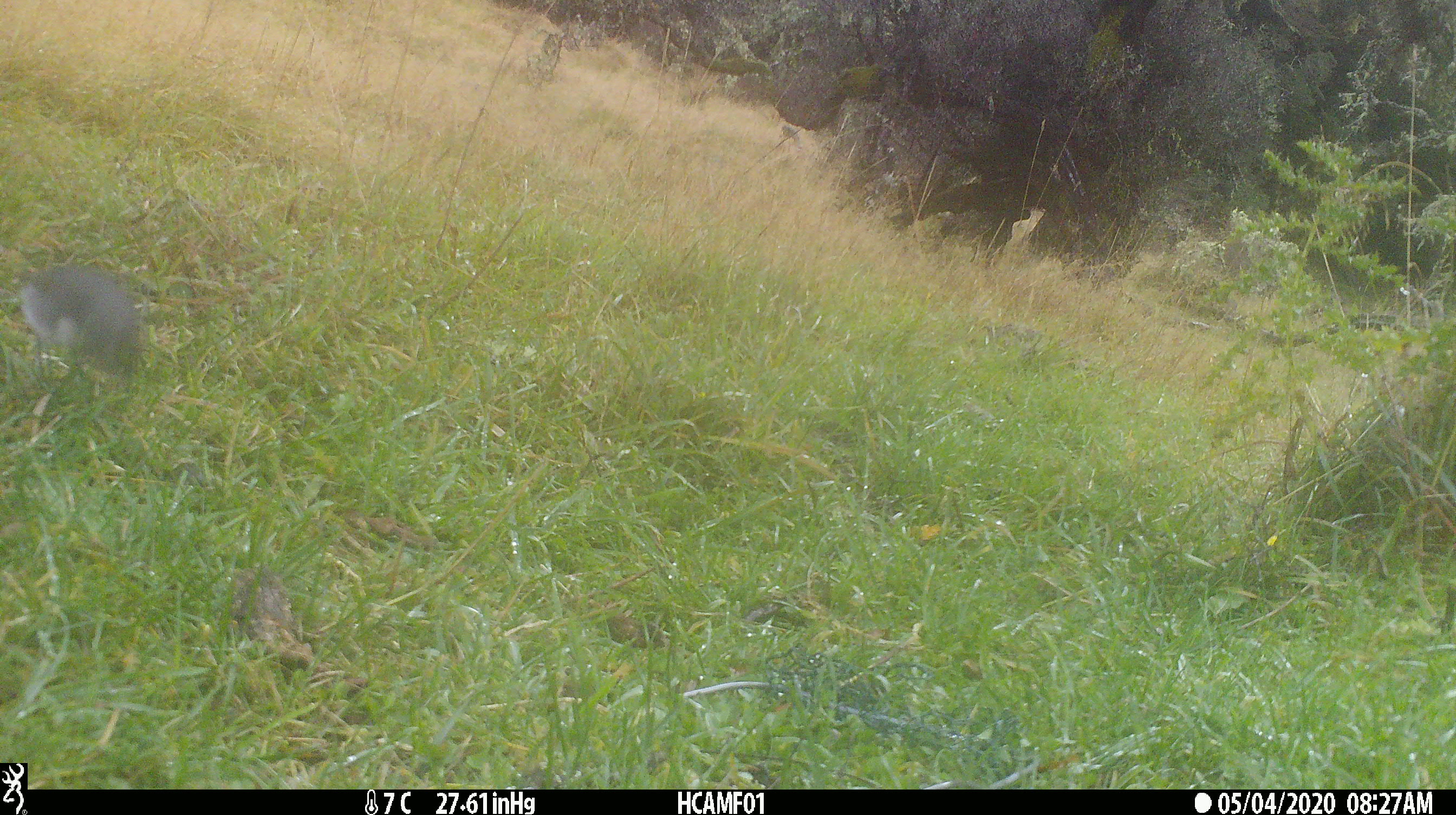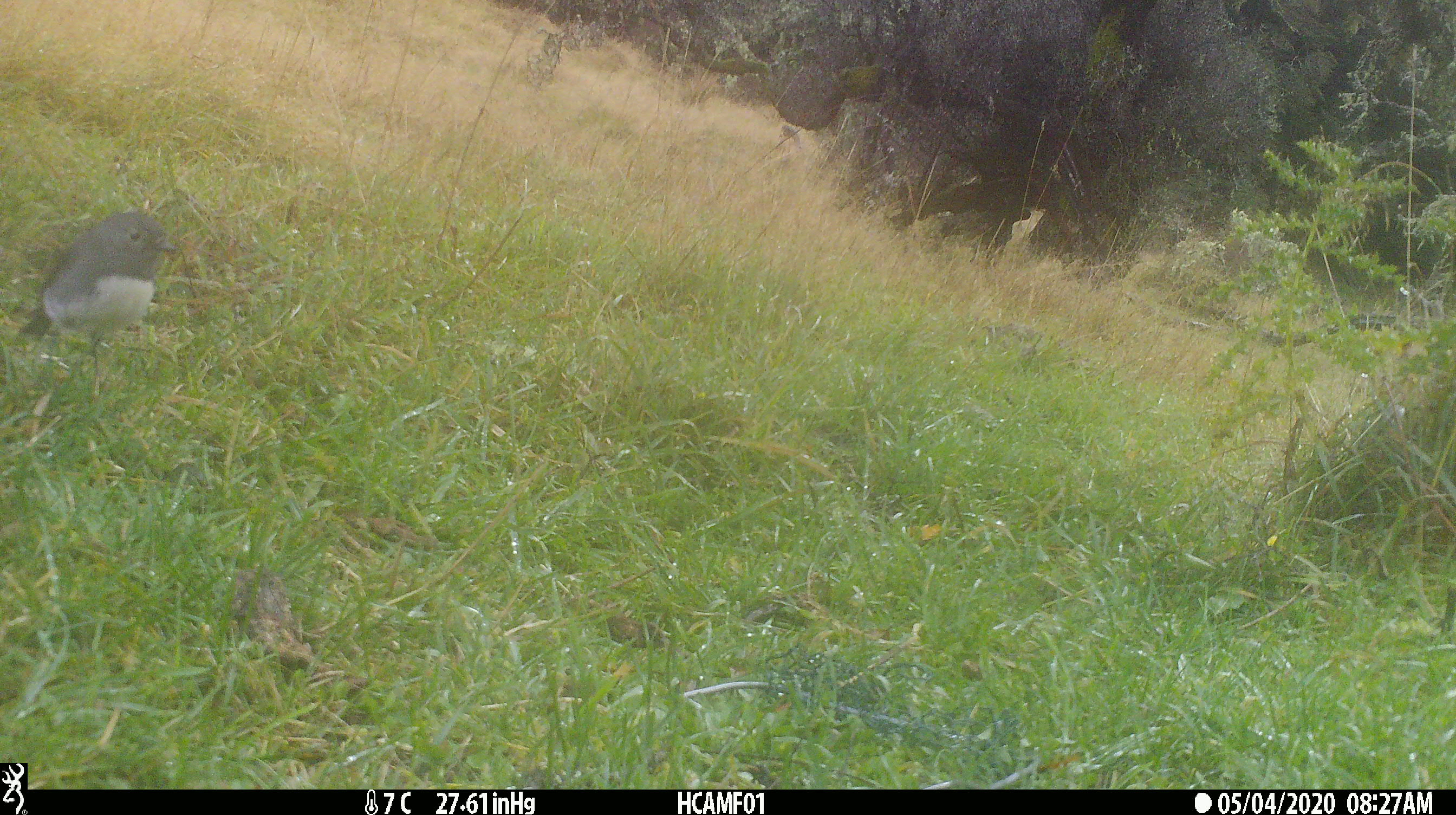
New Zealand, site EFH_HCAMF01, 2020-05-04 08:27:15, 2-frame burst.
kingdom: Animalia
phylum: Chordata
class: Aves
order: Passeriformes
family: Petroicidae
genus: Petroica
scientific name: Petroica australis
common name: new zealand robin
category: robin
Robin (new zealand robin) (Petroica australis).